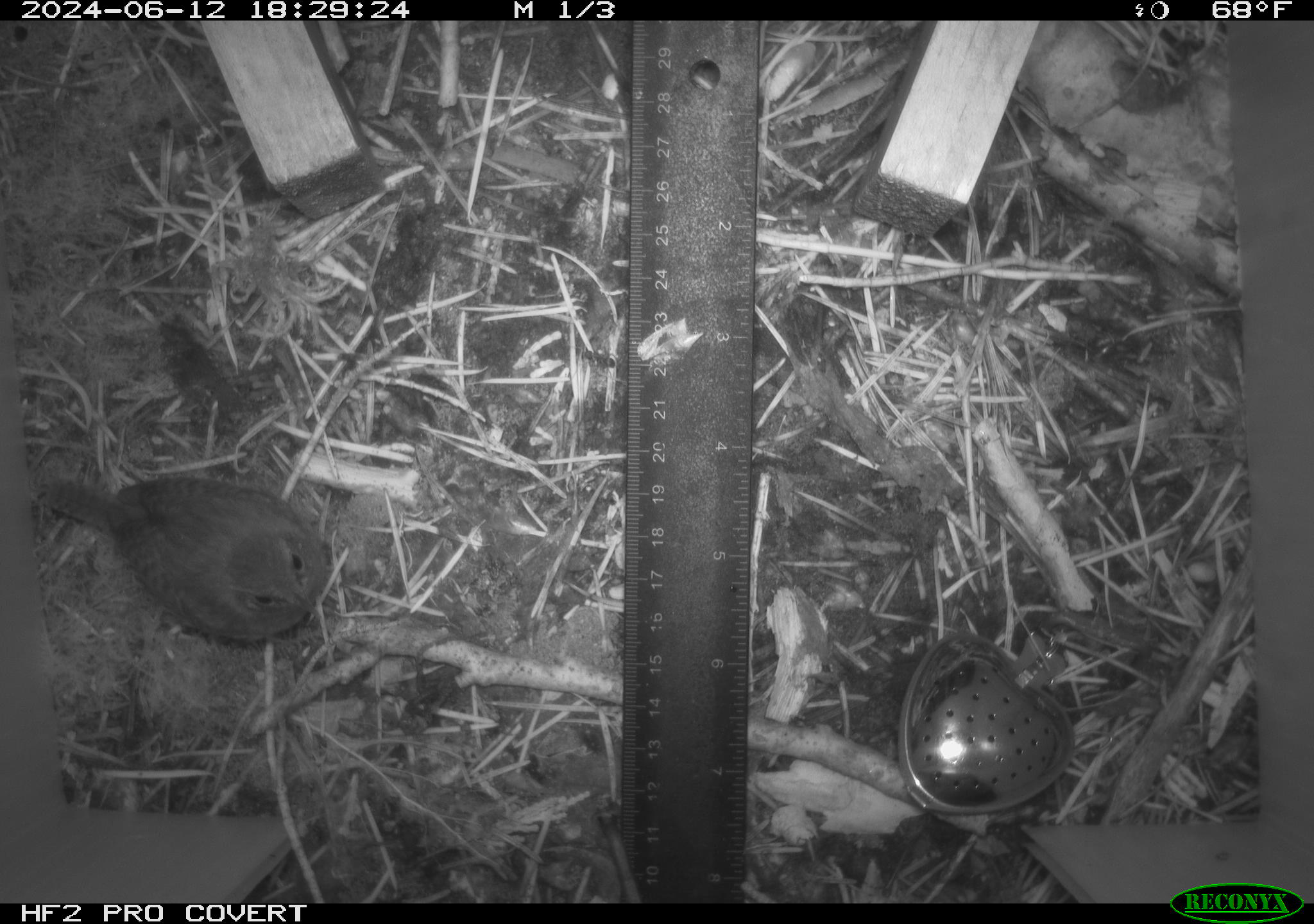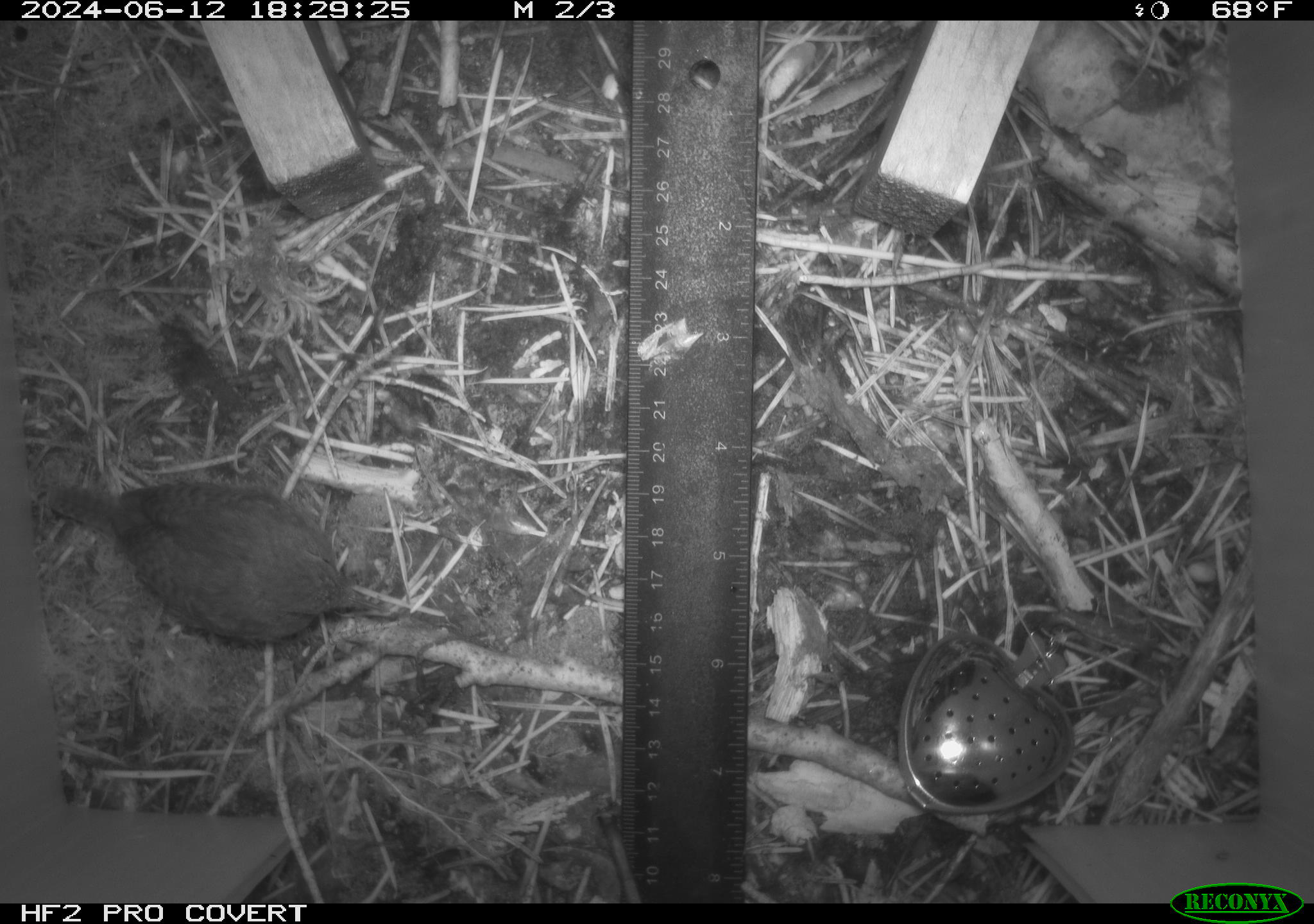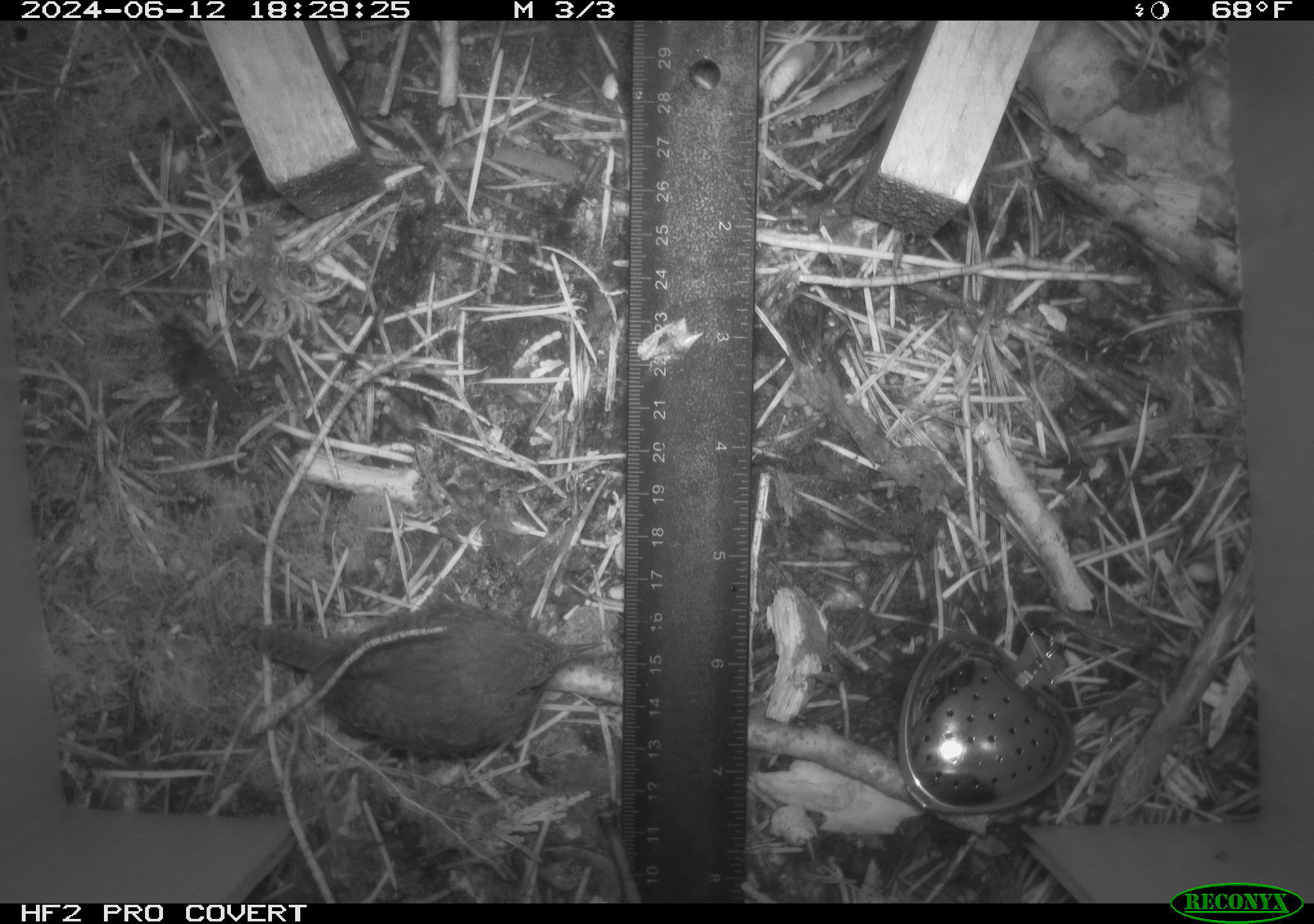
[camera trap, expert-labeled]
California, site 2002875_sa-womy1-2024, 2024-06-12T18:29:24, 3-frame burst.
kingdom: Animalia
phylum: Chordata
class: Aves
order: Passeriformes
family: Troglodytidae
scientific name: Troglodytidae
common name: wren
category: troglodytidae family